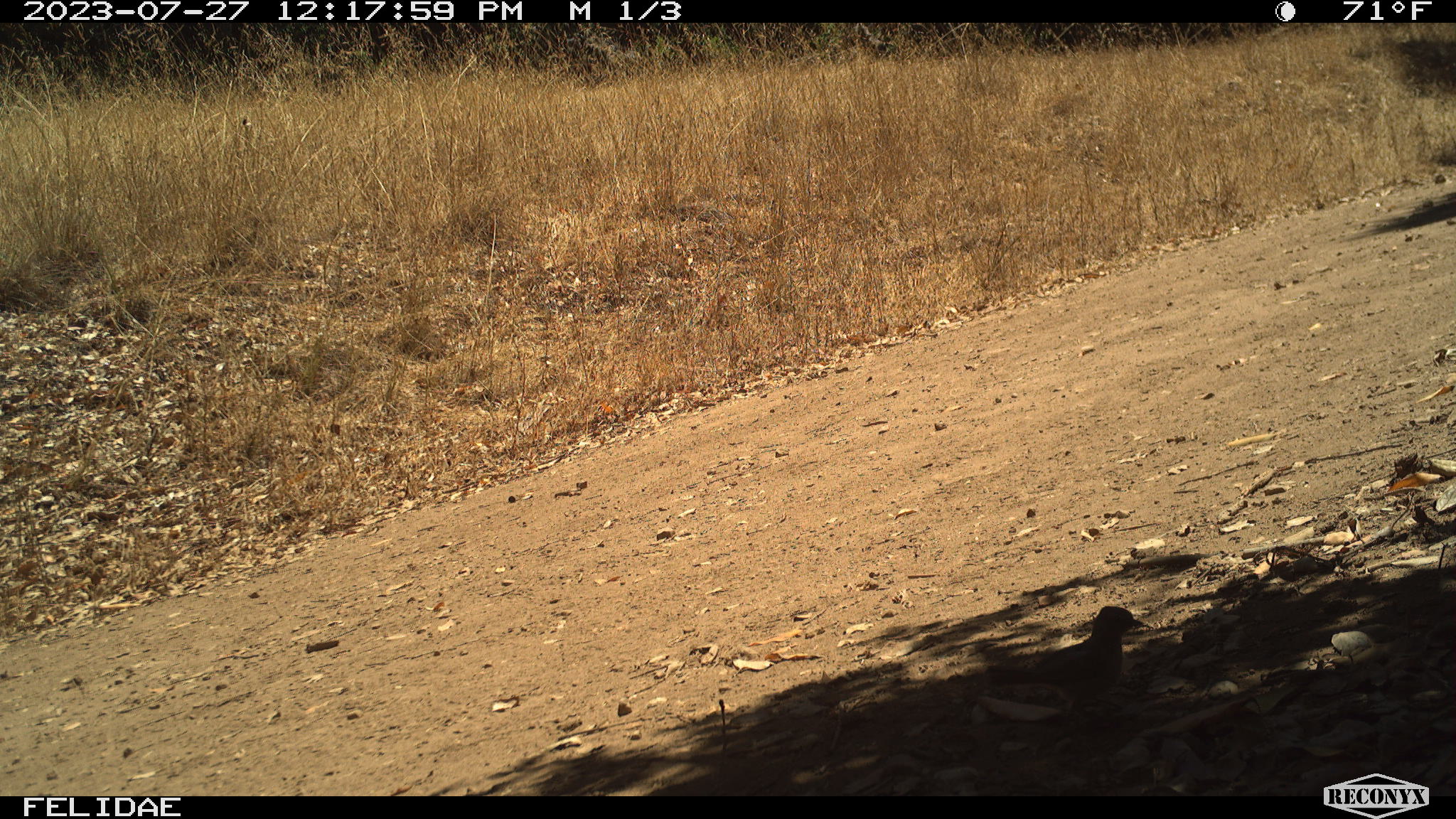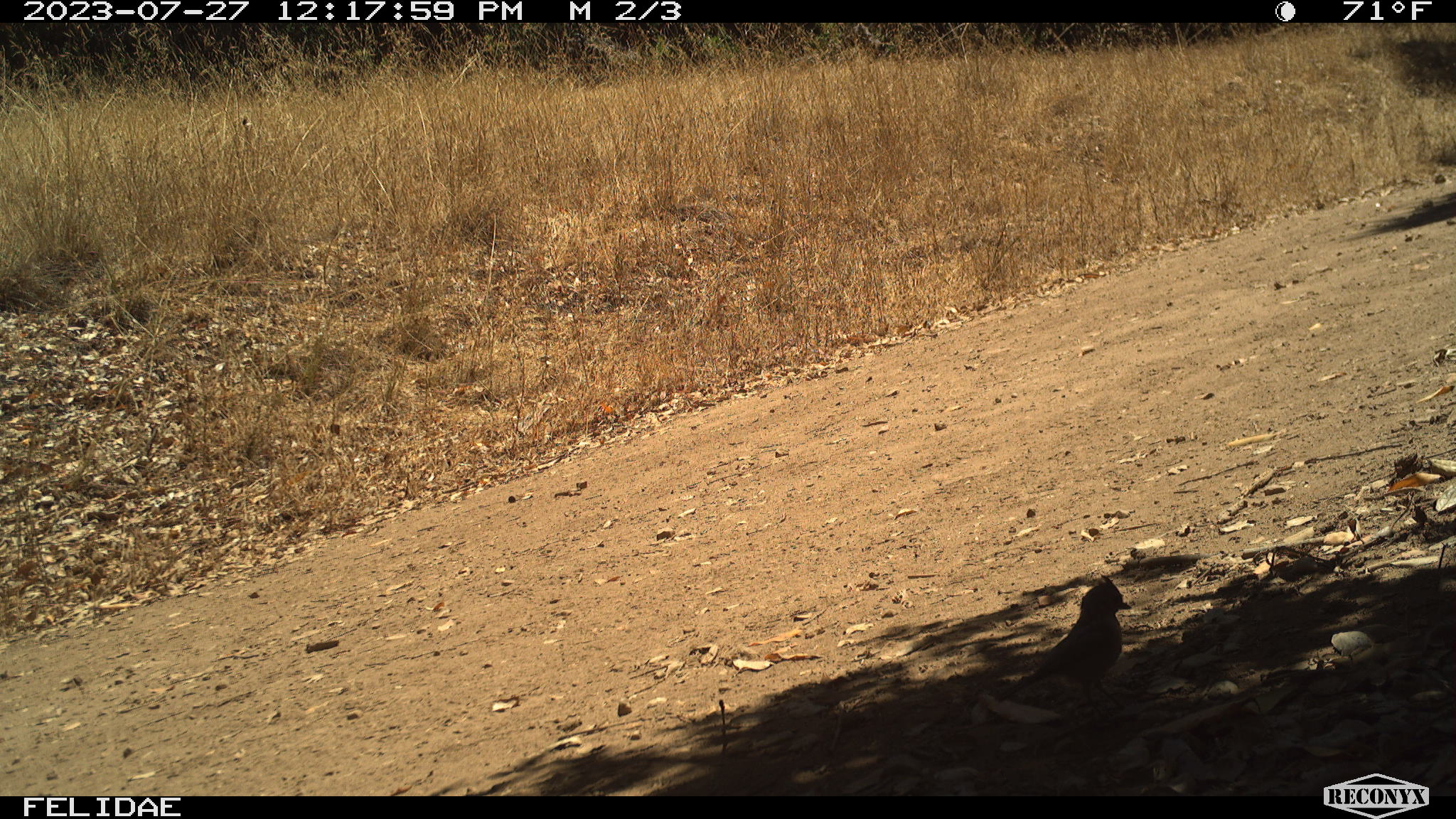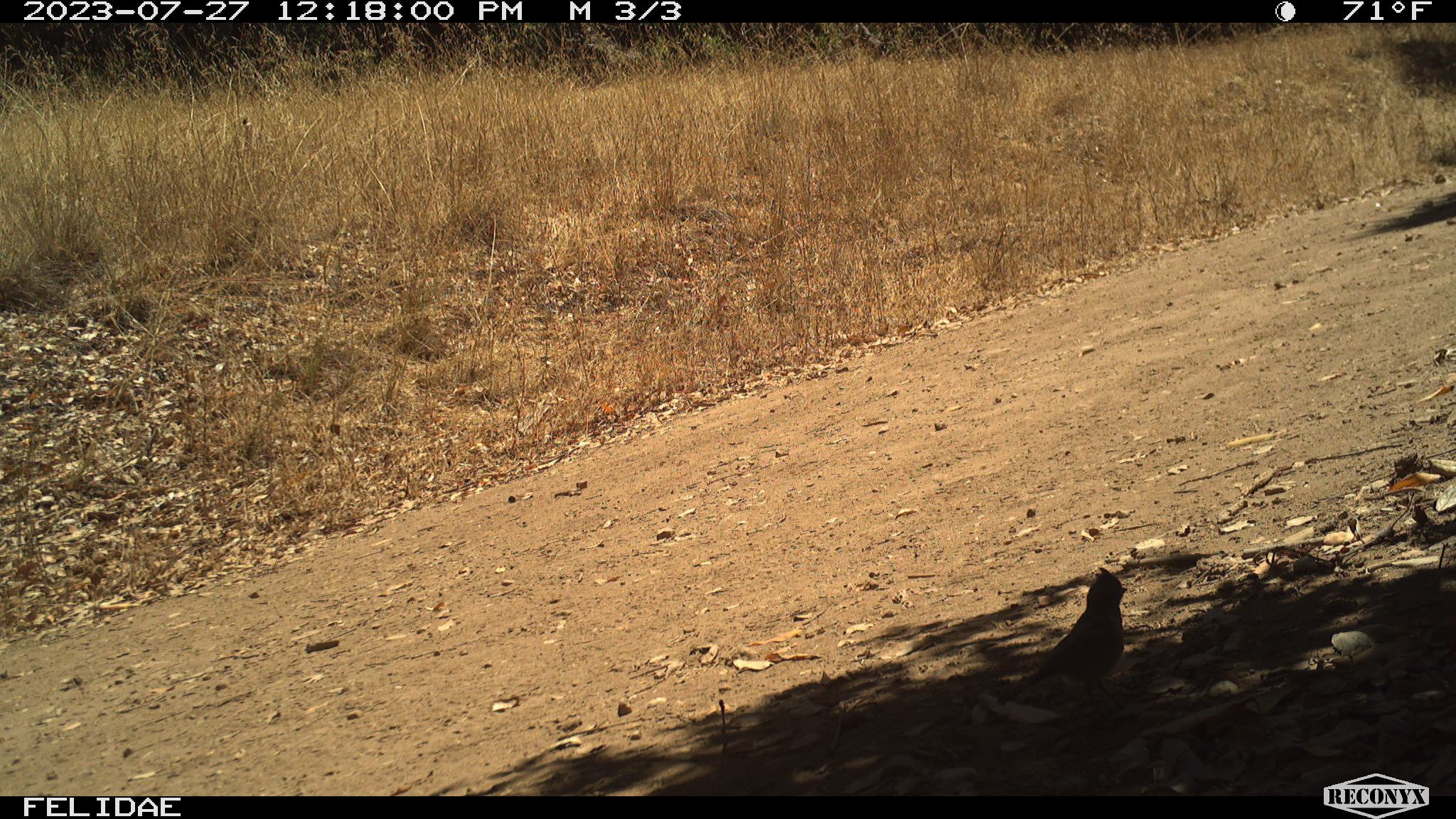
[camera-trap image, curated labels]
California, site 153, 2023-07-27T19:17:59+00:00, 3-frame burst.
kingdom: Animalia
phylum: Chordata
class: Aves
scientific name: Aves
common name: bird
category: unknown bird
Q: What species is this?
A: Unknown bird (bird) (Aves).